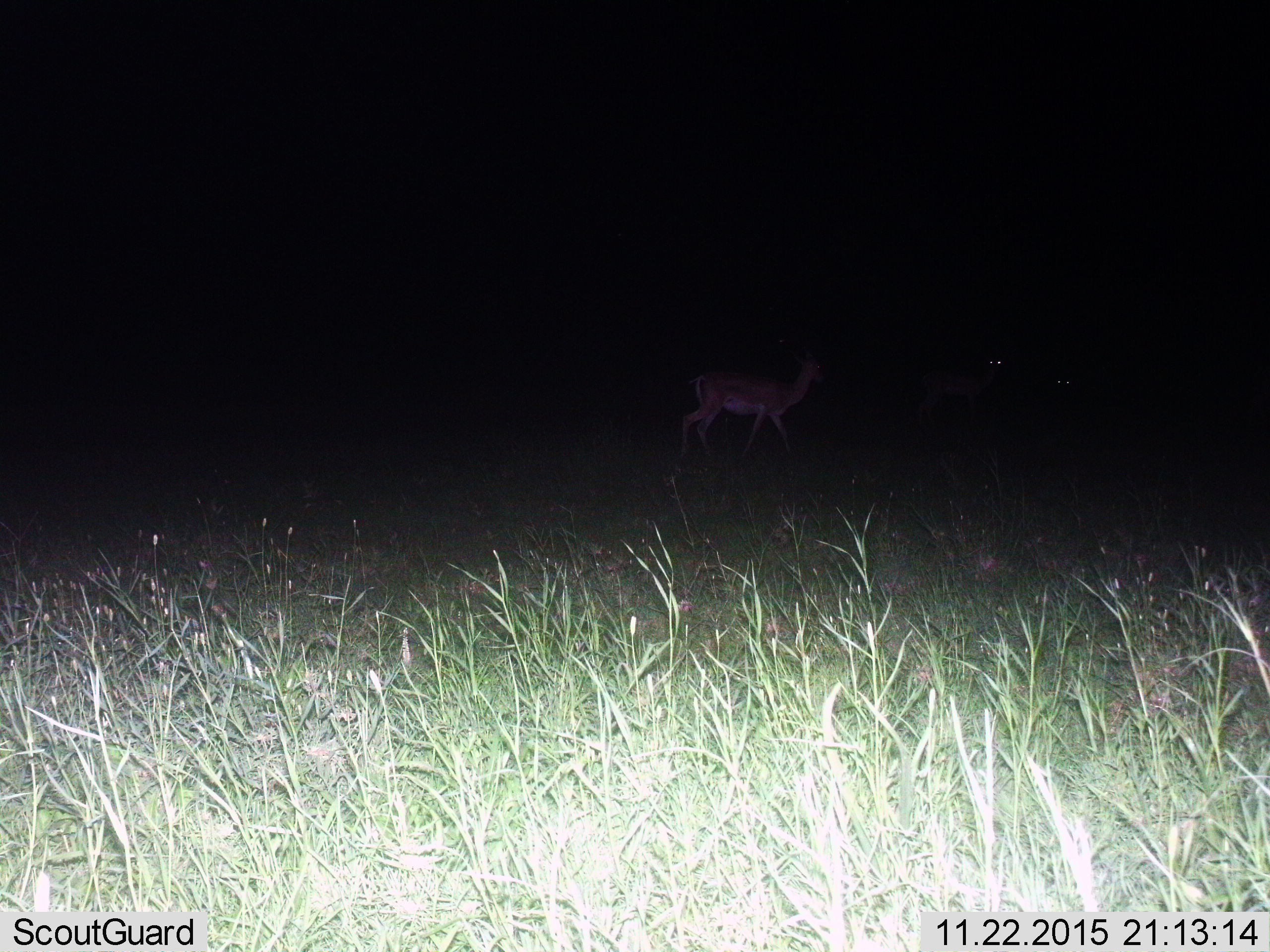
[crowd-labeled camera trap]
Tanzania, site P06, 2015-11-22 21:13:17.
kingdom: Animalia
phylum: Chordata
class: Mammalia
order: Artiodactyla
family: Bovidae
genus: Nanger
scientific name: Nanger granti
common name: grant's gazelle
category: gazellegrants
Gazellegrants (grant's gazelle) (Nanger granti), count 3. Behavior (volunteer vote fractions): standing 67%, resting 0%, moving 67%, interacting 0%. Young present (vote fraction): 0%. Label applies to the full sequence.